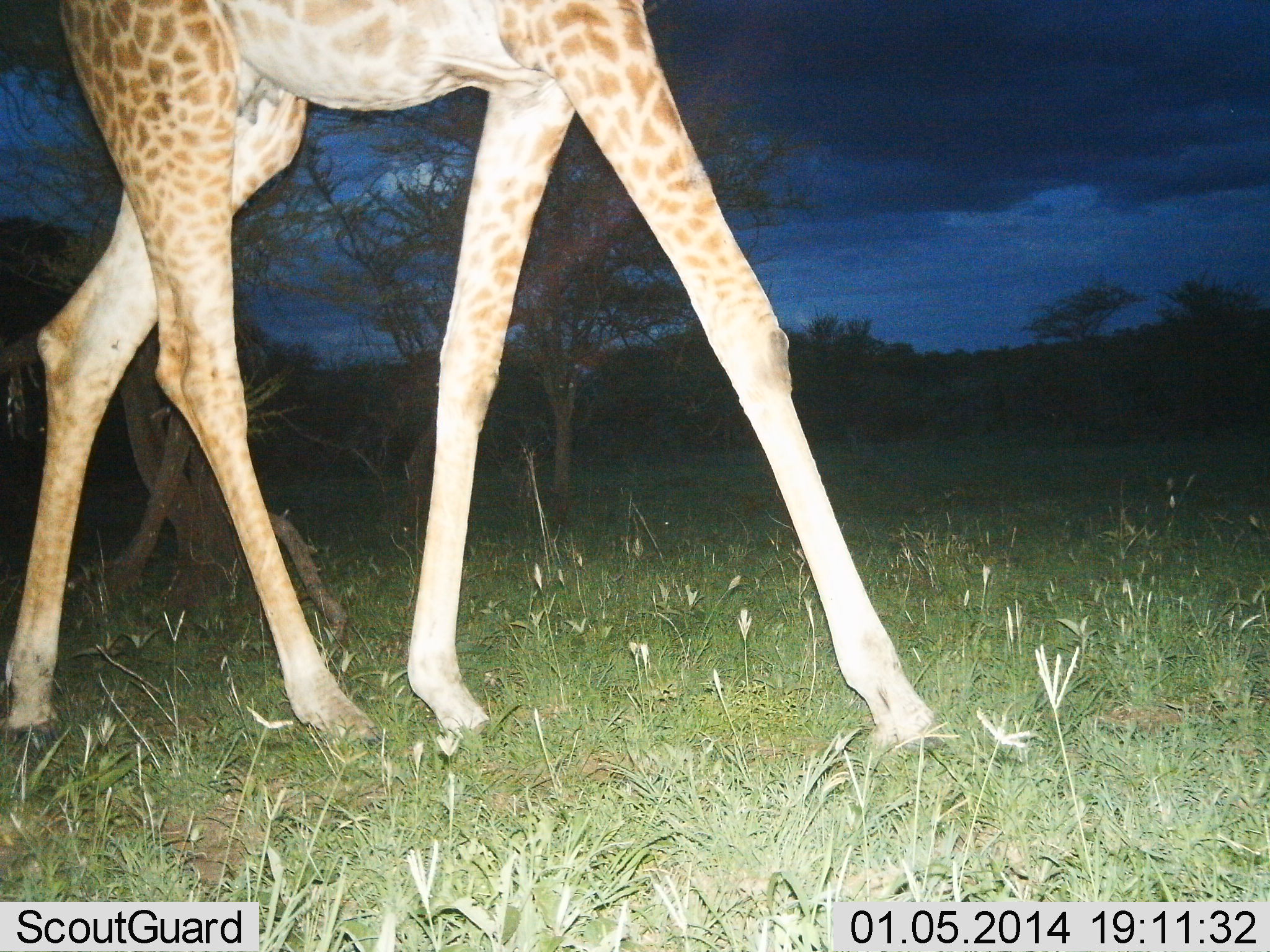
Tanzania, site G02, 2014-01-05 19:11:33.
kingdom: Animalia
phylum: Chordata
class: Mammalia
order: Artiodactyla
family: Giraffidae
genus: Giraffa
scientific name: Giraffa camelopardalis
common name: giraffe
Giraffe (Giraffa camelopardalis), count 1. Behavior (volunteer vote fractions): standing 20%, resting 0%, moving 90%, interacting 0%. Young present (vote fraction): 0%. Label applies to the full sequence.